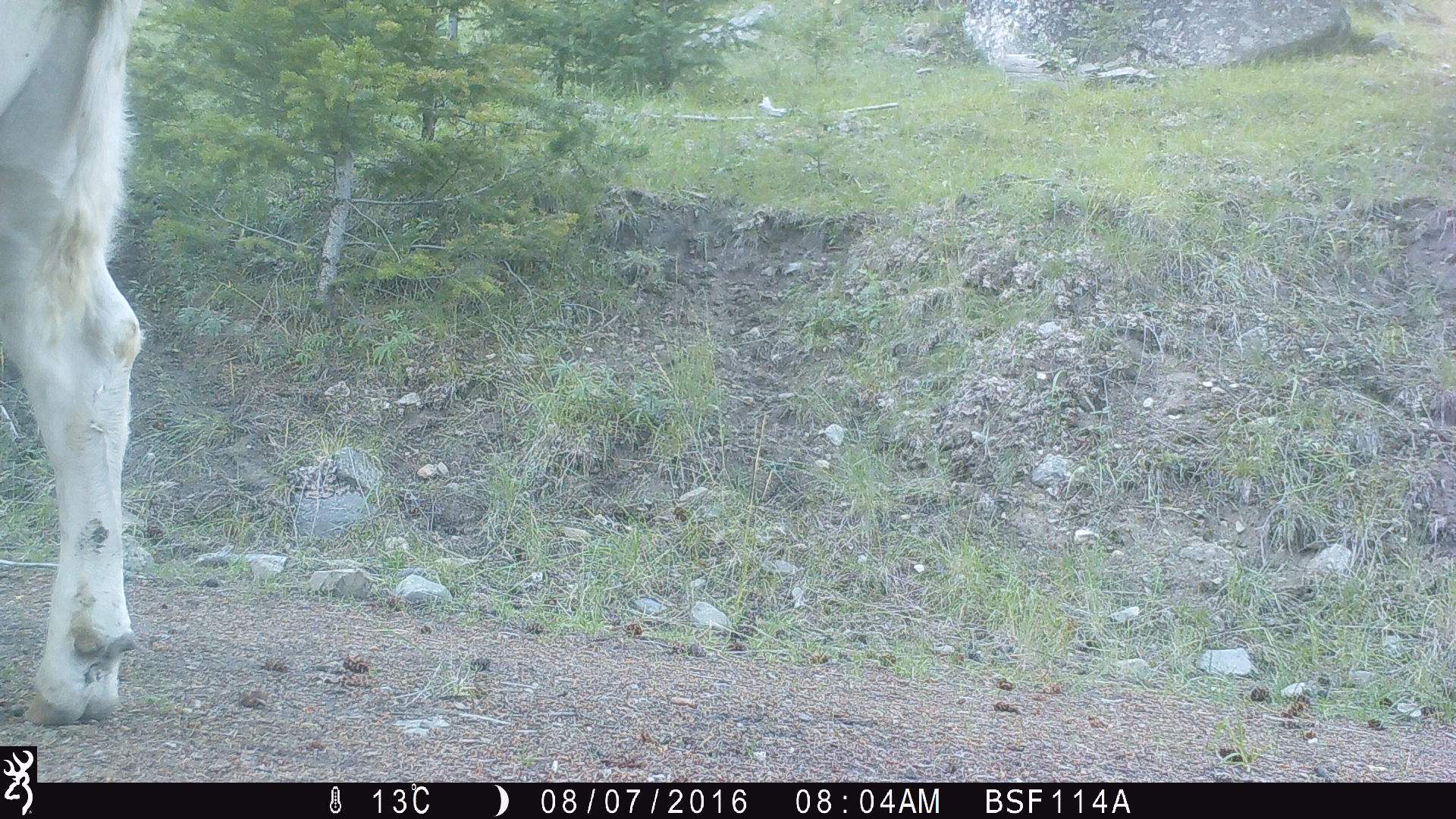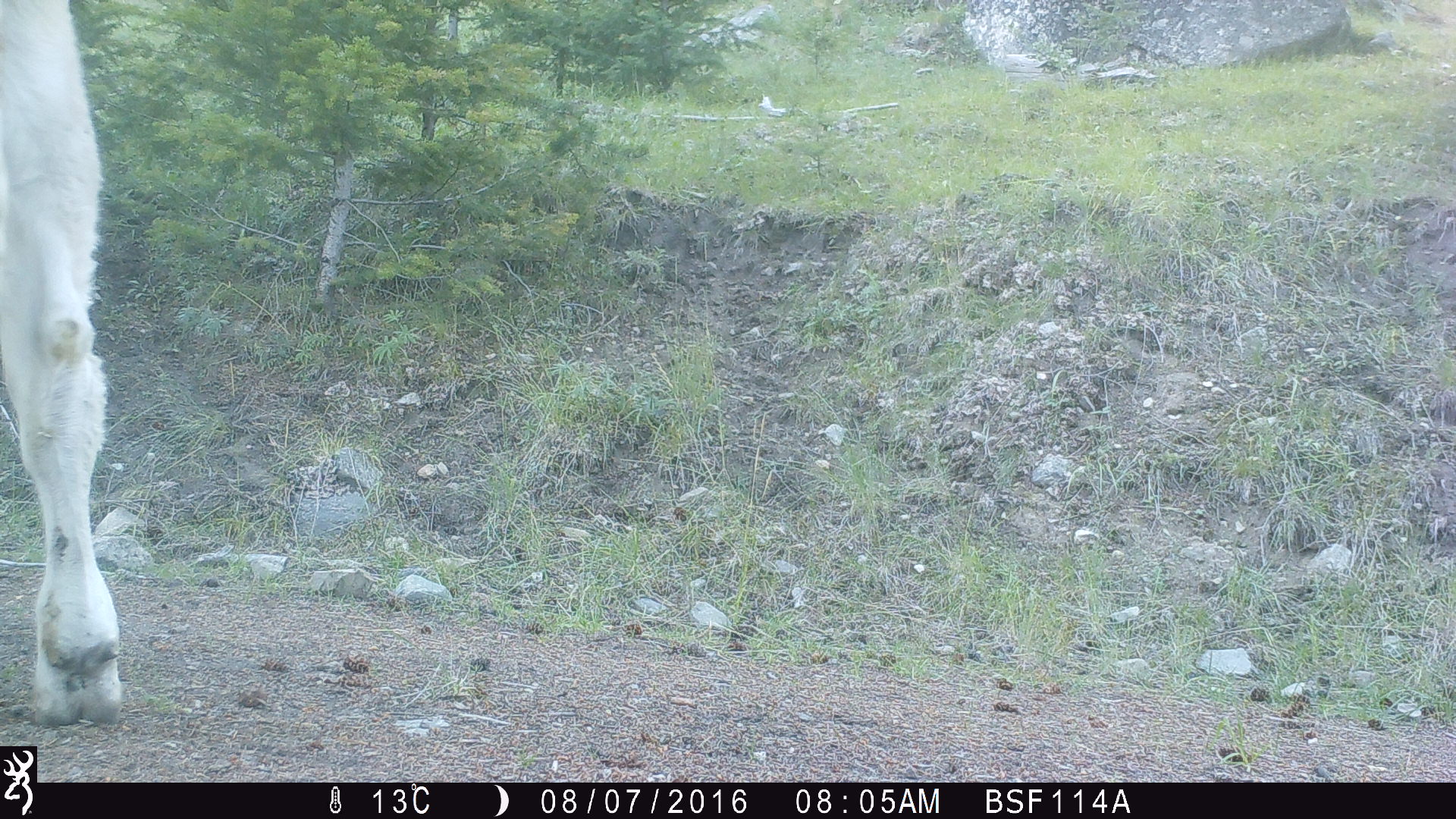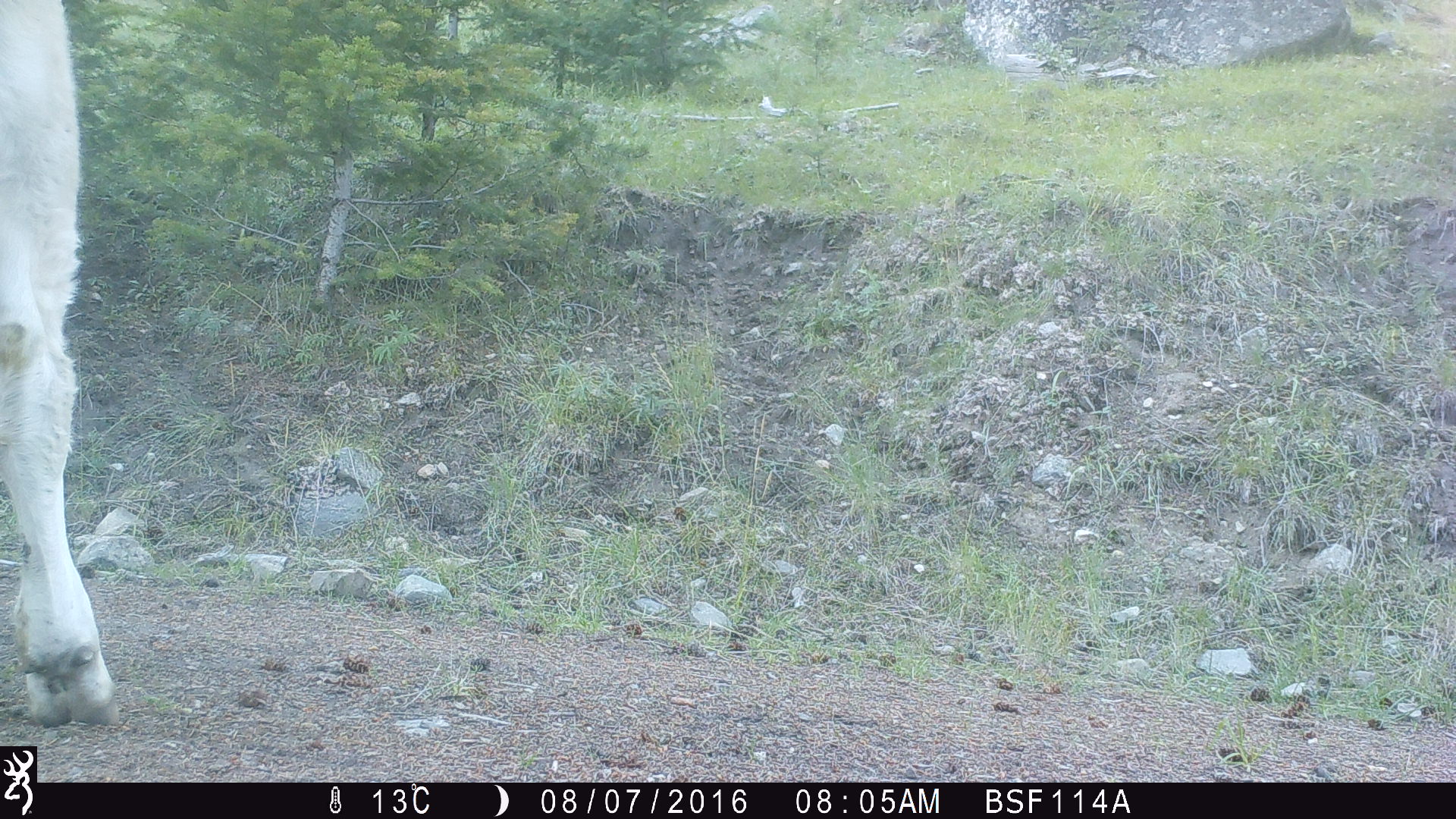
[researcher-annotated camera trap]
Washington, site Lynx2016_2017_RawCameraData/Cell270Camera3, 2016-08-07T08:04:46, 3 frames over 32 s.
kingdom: Animalia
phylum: Chordata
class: Mammalia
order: Artiodactyla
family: Bovidae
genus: Bos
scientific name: Bos taurus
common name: domestic cattle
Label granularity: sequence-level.